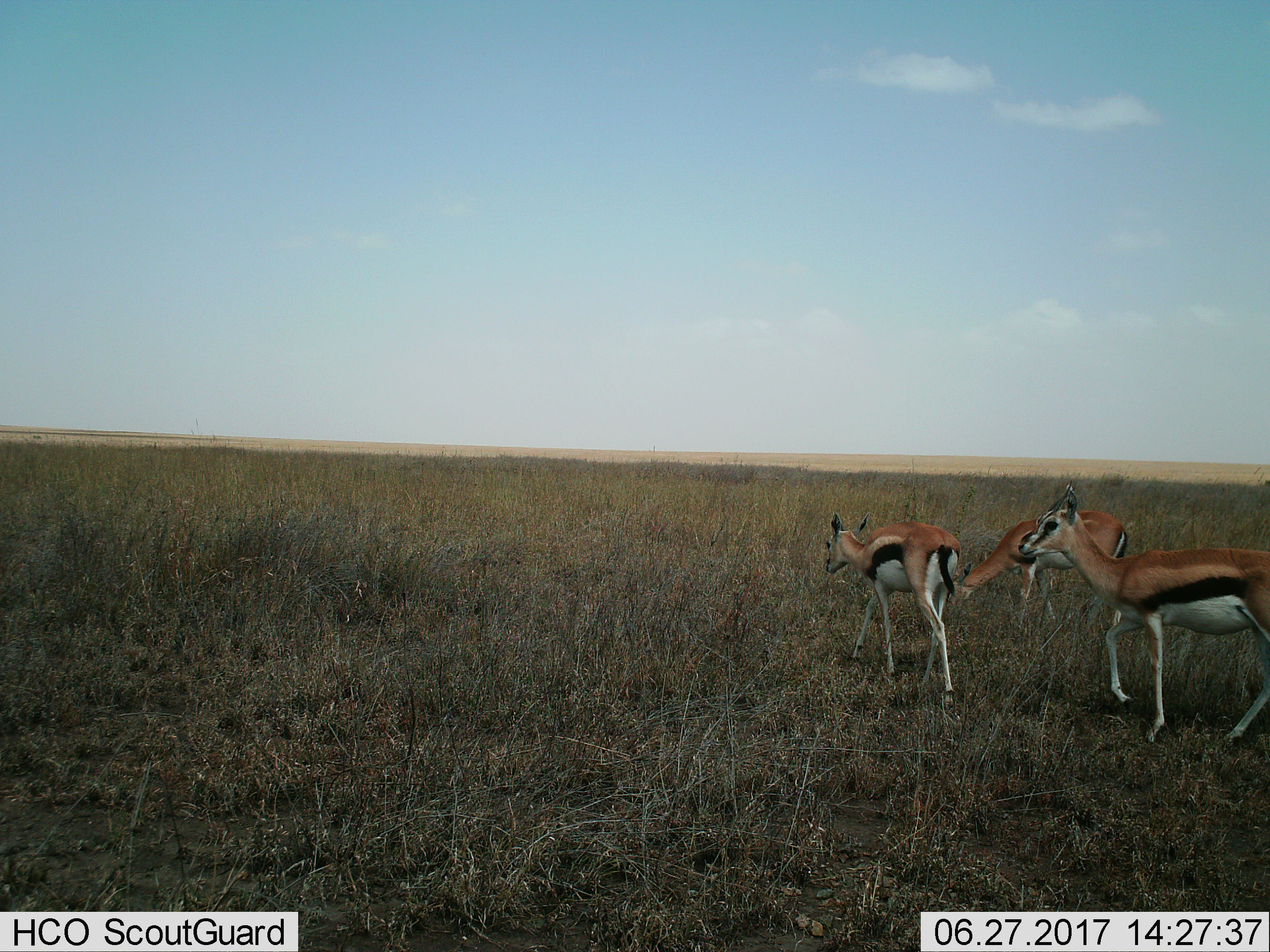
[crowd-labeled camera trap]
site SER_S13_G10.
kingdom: Animalia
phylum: Chordata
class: Mammalia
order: Artiodactyla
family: Bovidae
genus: Eudorcas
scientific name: Eudorcas thomsonii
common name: thomson's gazelle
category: gazellethomsons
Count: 3.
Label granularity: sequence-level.